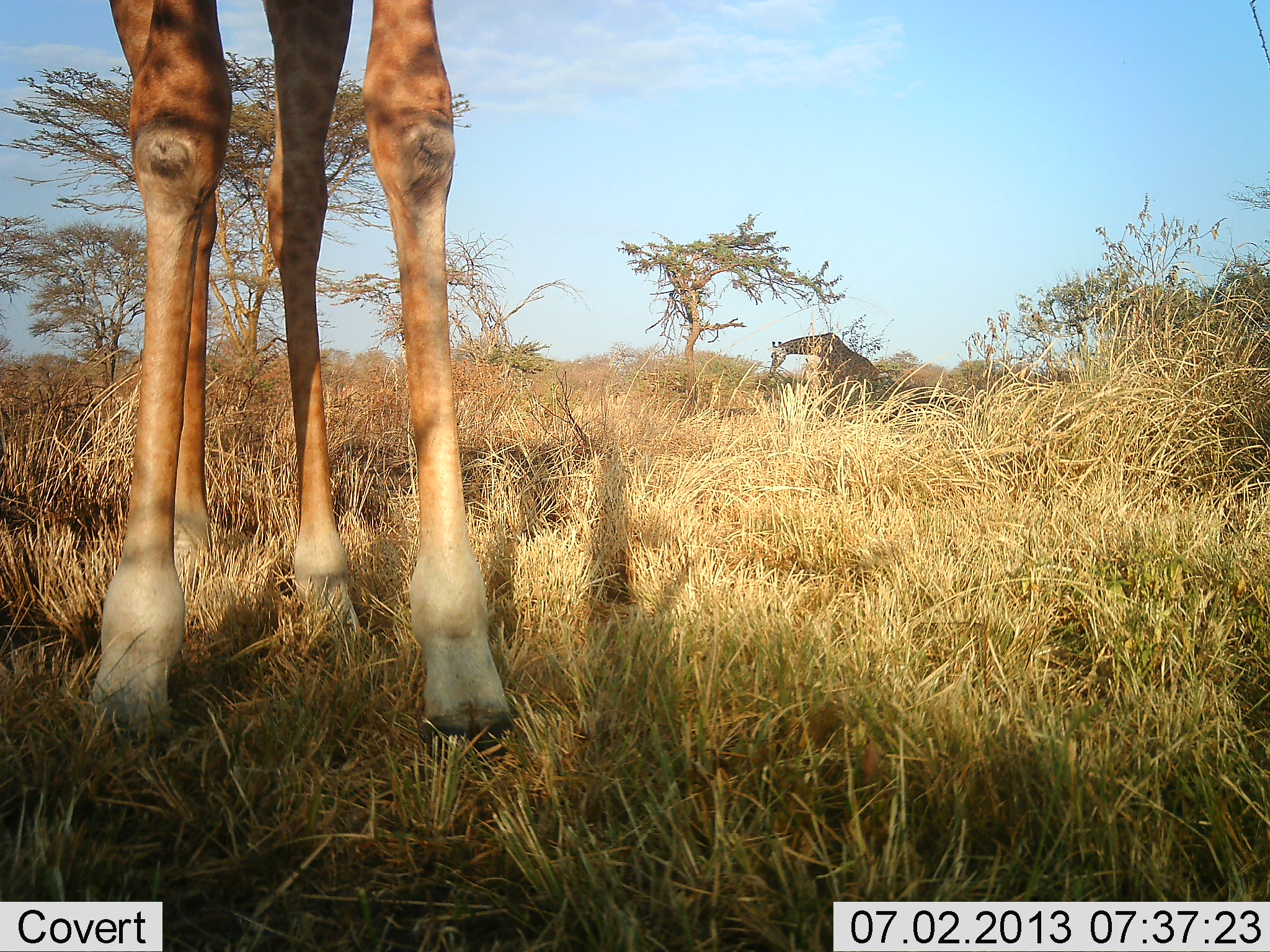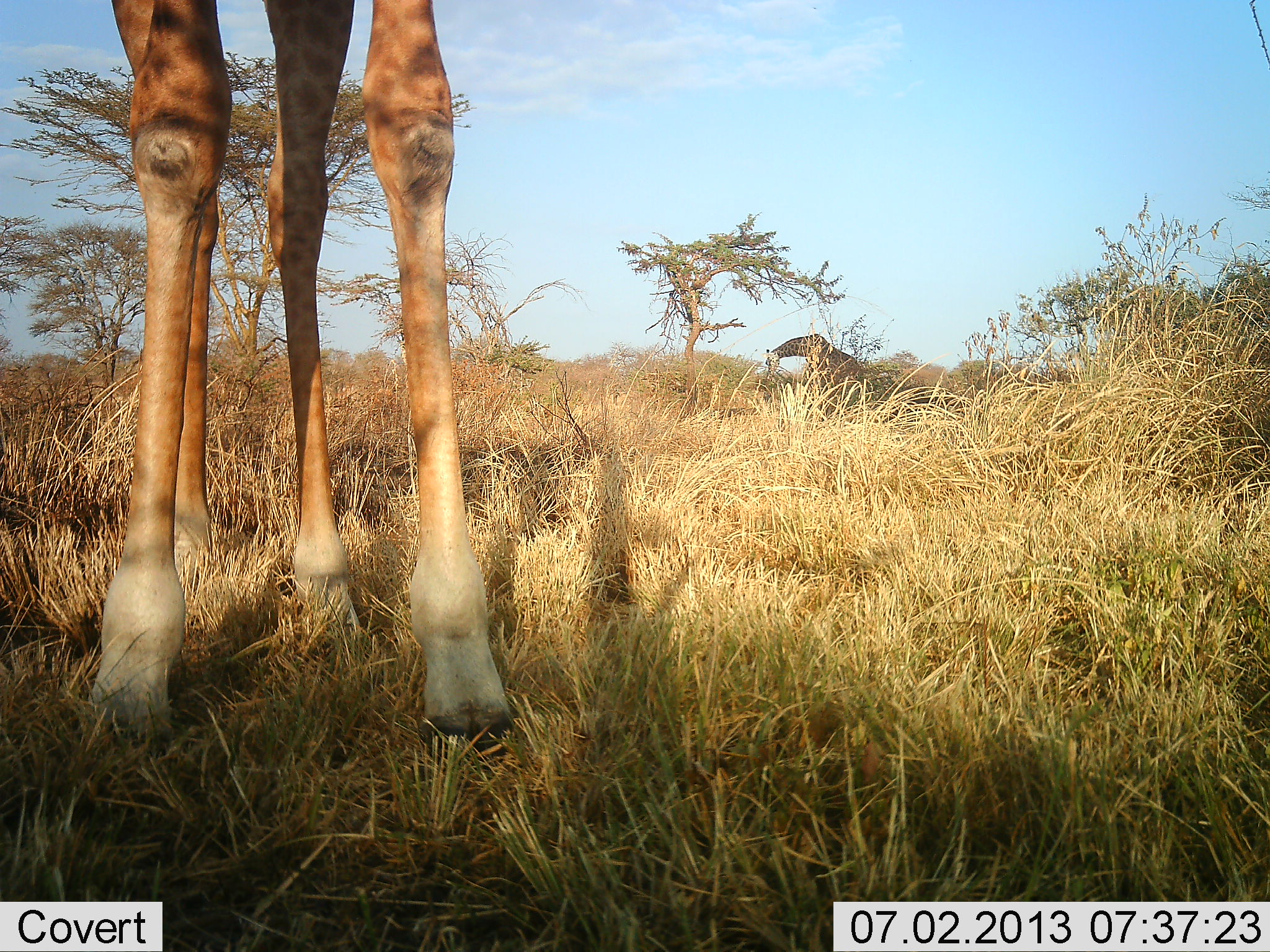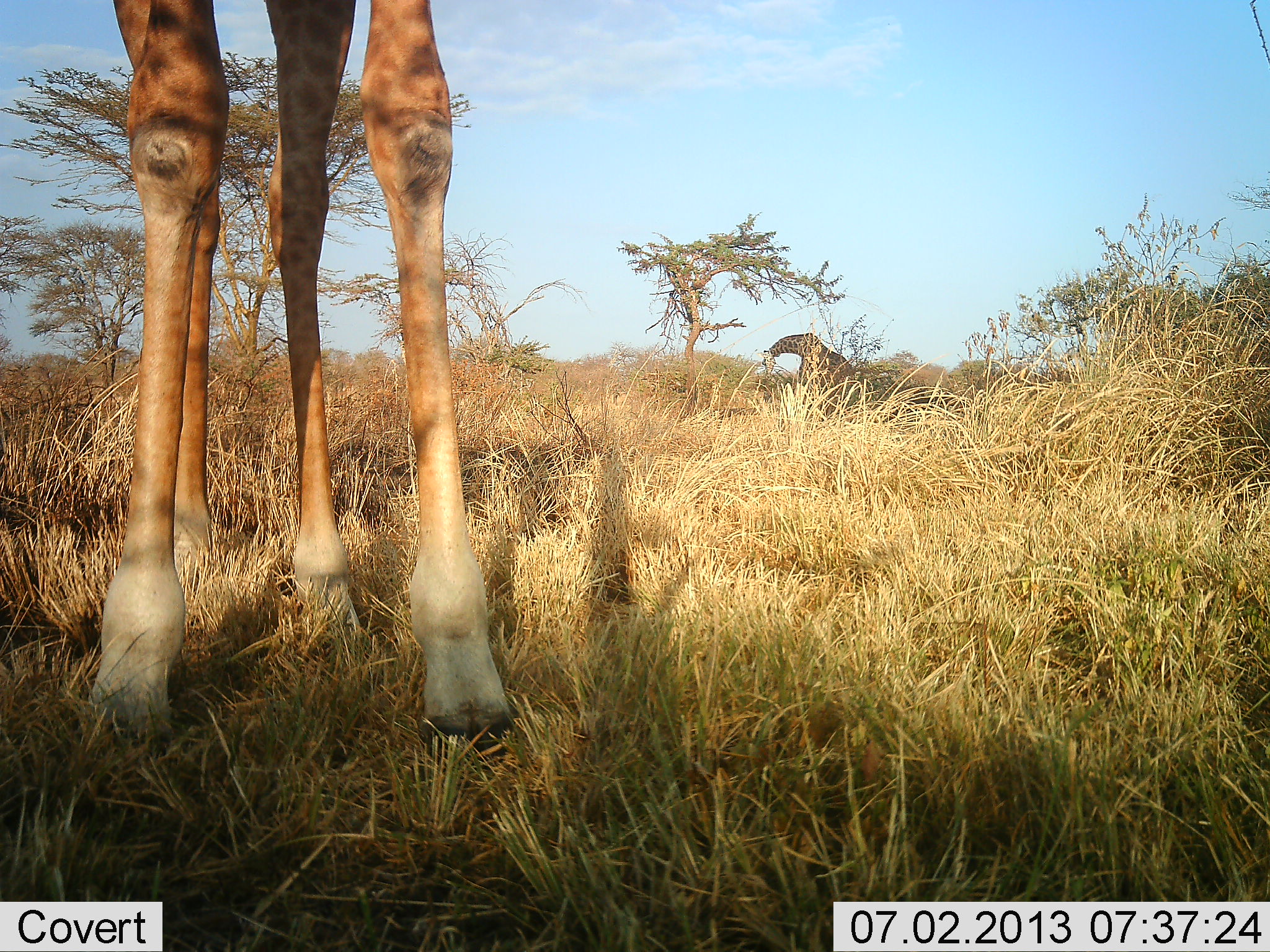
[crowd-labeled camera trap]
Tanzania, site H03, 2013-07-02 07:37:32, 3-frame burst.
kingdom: Animalia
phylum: Chordata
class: Mammalia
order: Artiodactyla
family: Giraffidae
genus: Giraffa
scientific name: Giraffa camelopardalis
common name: giraffe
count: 2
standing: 88%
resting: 4%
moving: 12%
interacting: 0%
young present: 0%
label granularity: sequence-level